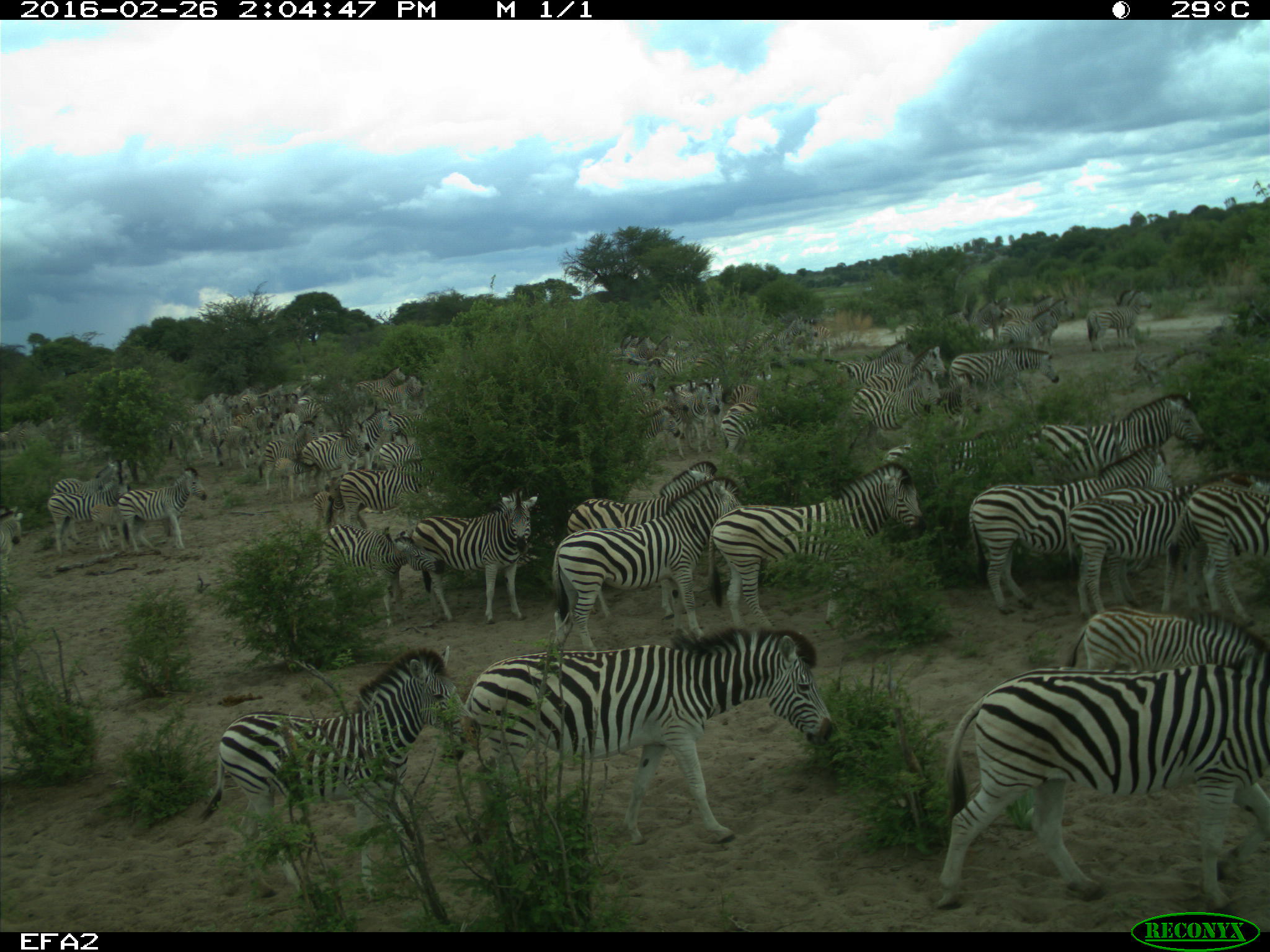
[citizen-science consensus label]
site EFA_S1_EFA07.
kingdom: Animalia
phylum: Chordata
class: Mammalia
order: Perissodactyla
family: Equidae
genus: Equus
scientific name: Equus quagga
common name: plains zebra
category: zebraplains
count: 51+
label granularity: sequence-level